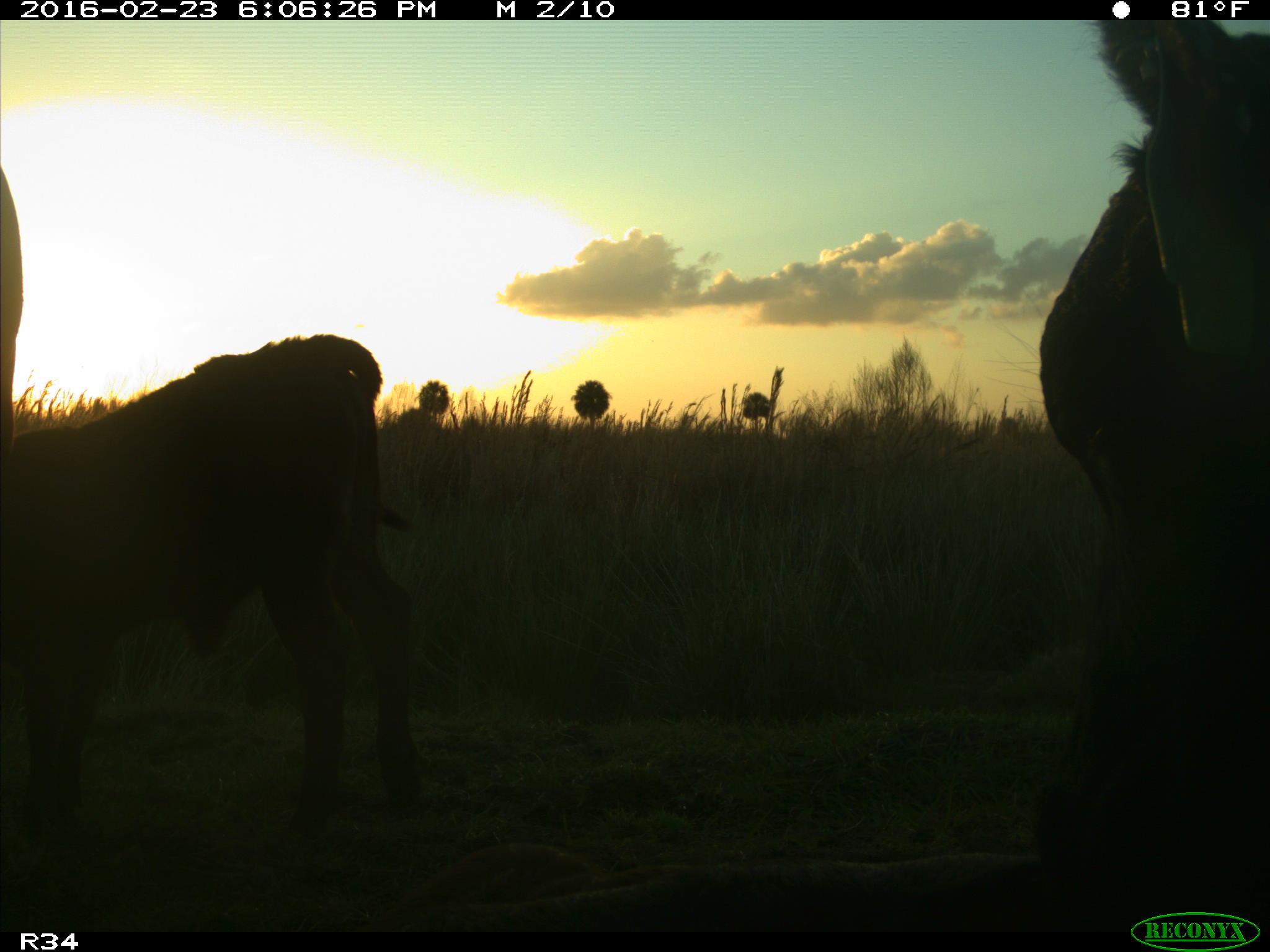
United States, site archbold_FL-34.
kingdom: Animalia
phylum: Chordata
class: Mammalia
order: Artiodactyla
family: Bovidae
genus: Bos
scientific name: Bos taurus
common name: domestic cow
Bos taurus (domestic cow).